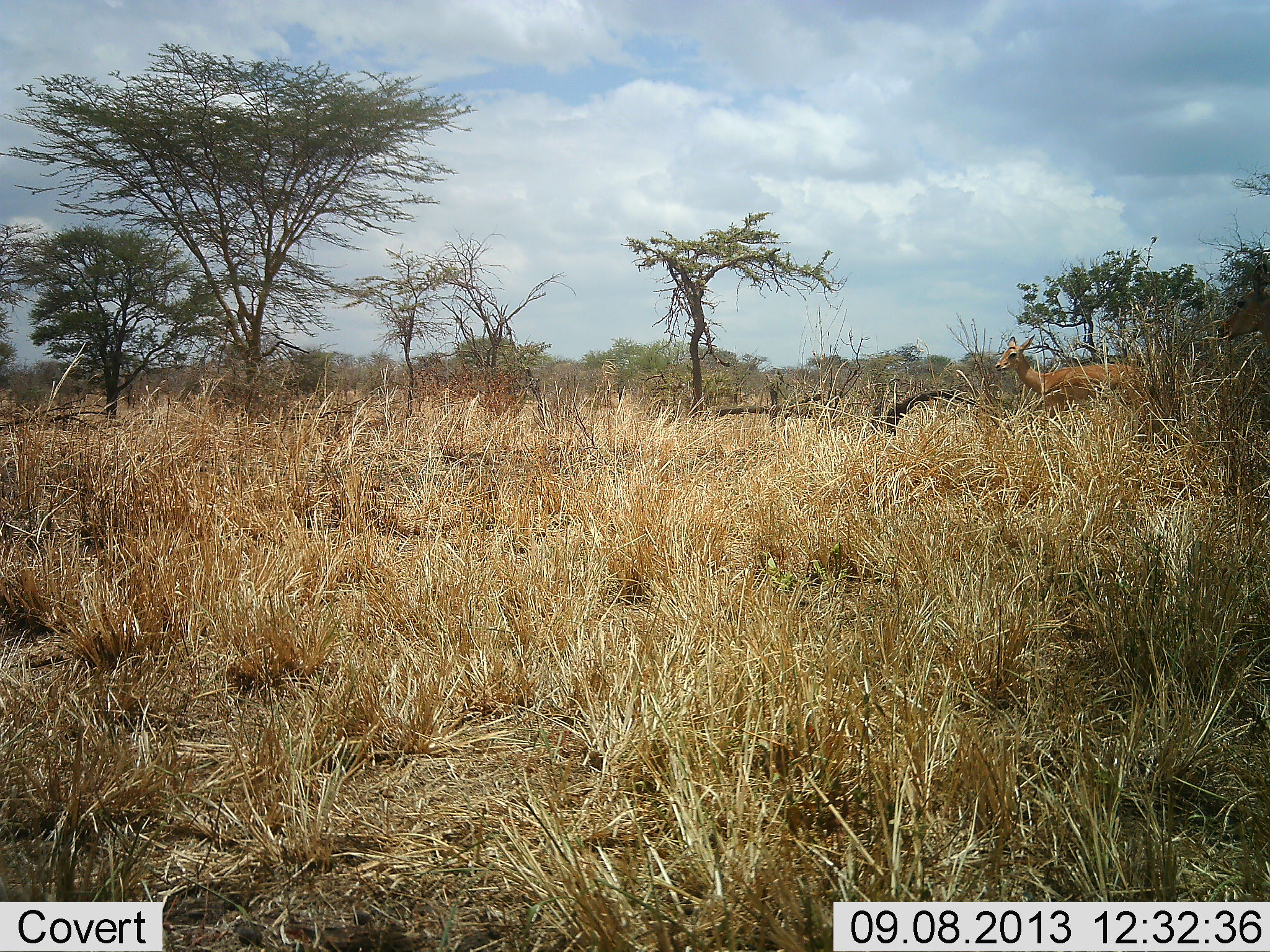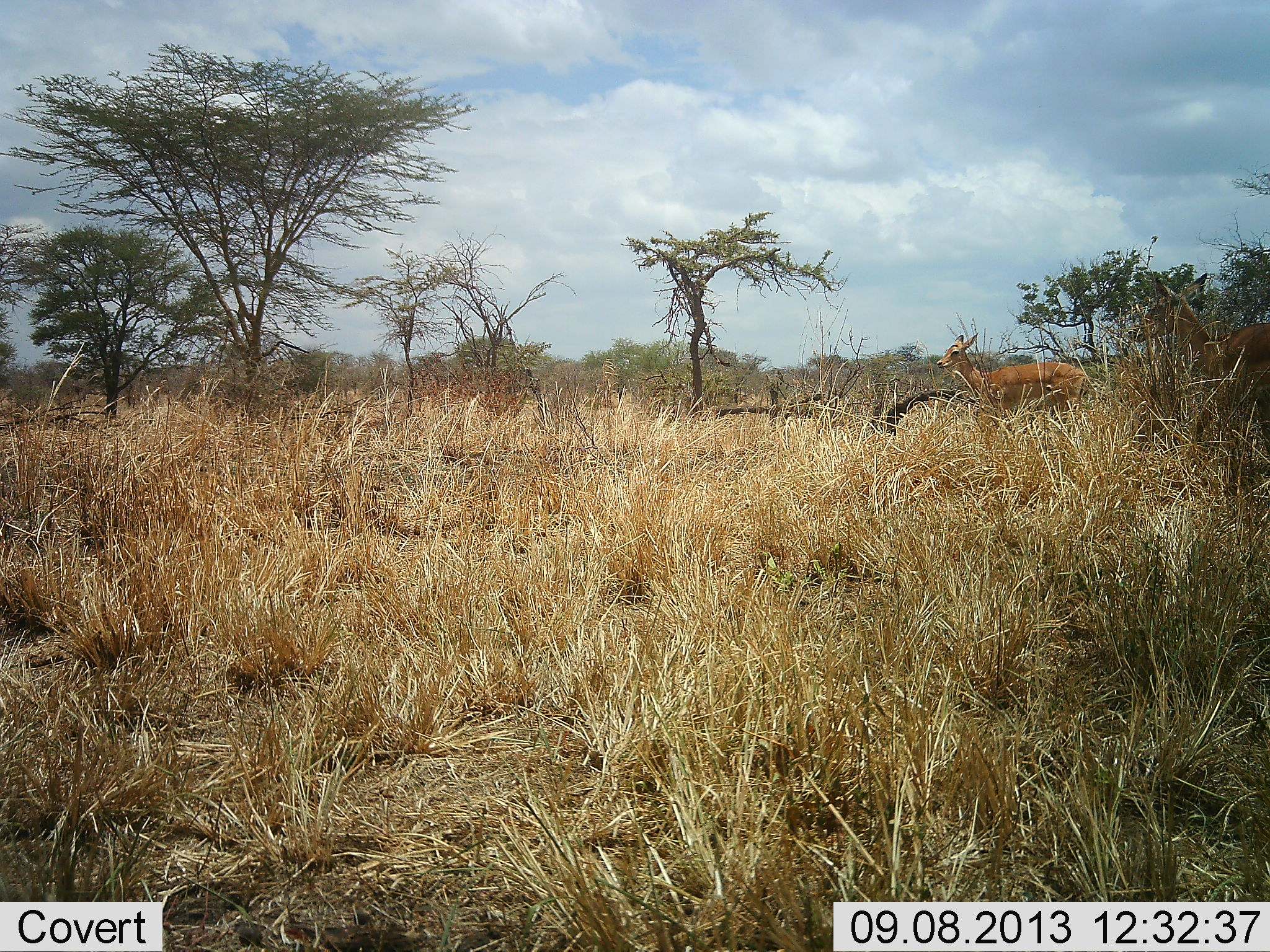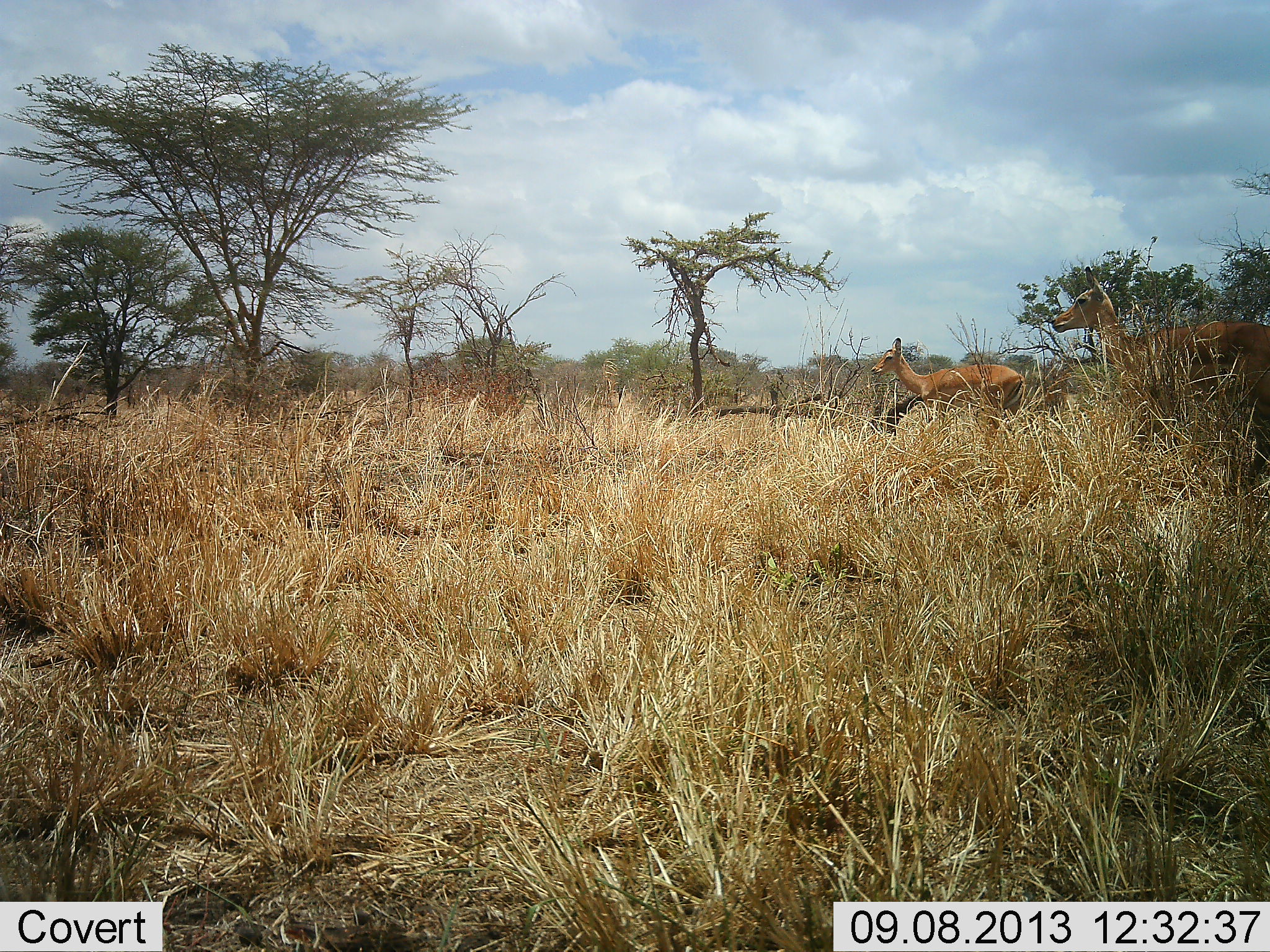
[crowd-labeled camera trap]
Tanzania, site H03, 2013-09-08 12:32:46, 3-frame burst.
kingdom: Animalia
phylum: Chordata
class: Mammalia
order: Artiodactyla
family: Bovidae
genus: Aepyceros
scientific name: Aepyceros melampus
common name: impala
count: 2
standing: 0%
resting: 0%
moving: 100%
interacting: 0%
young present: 6%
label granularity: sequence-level